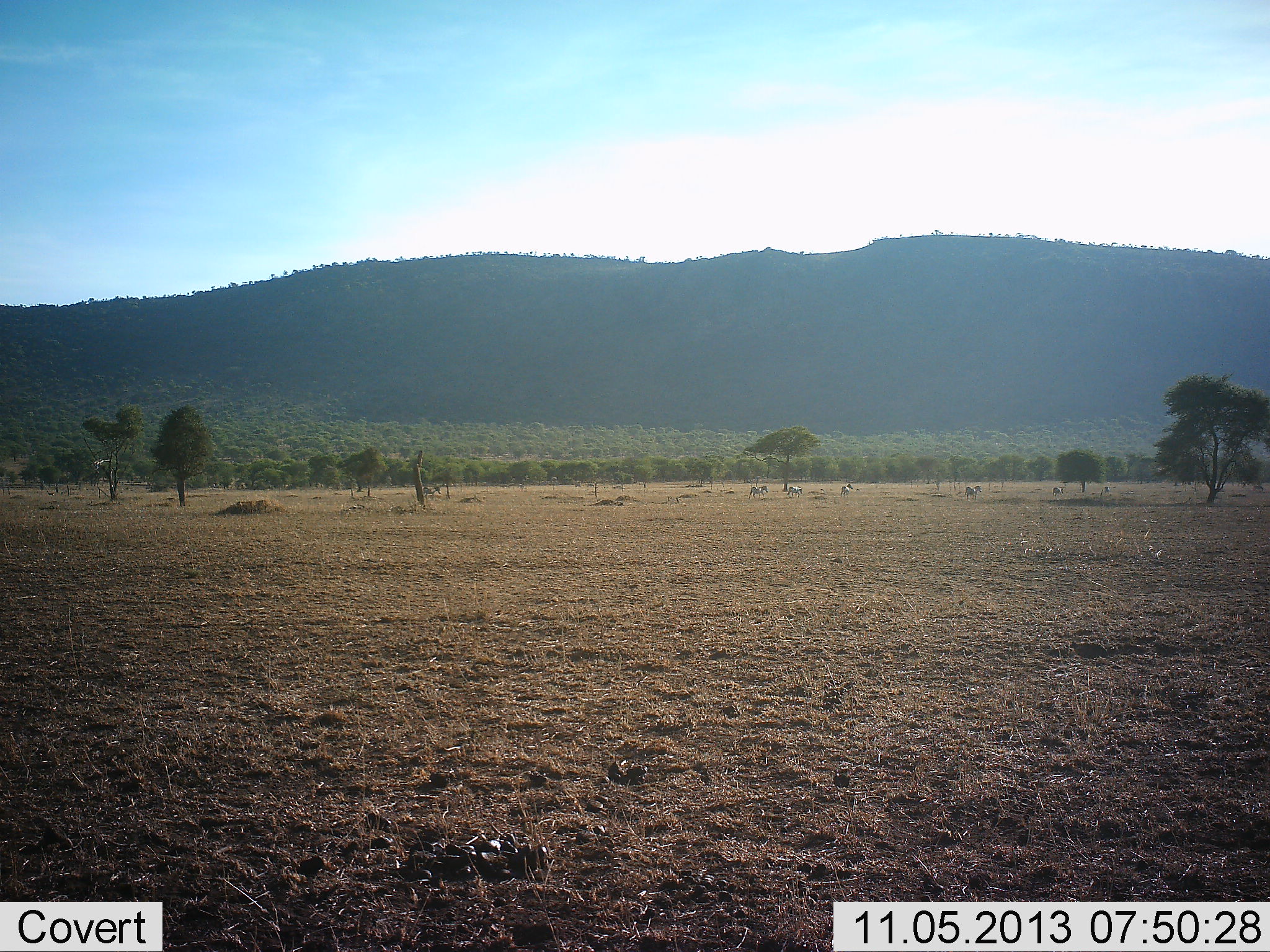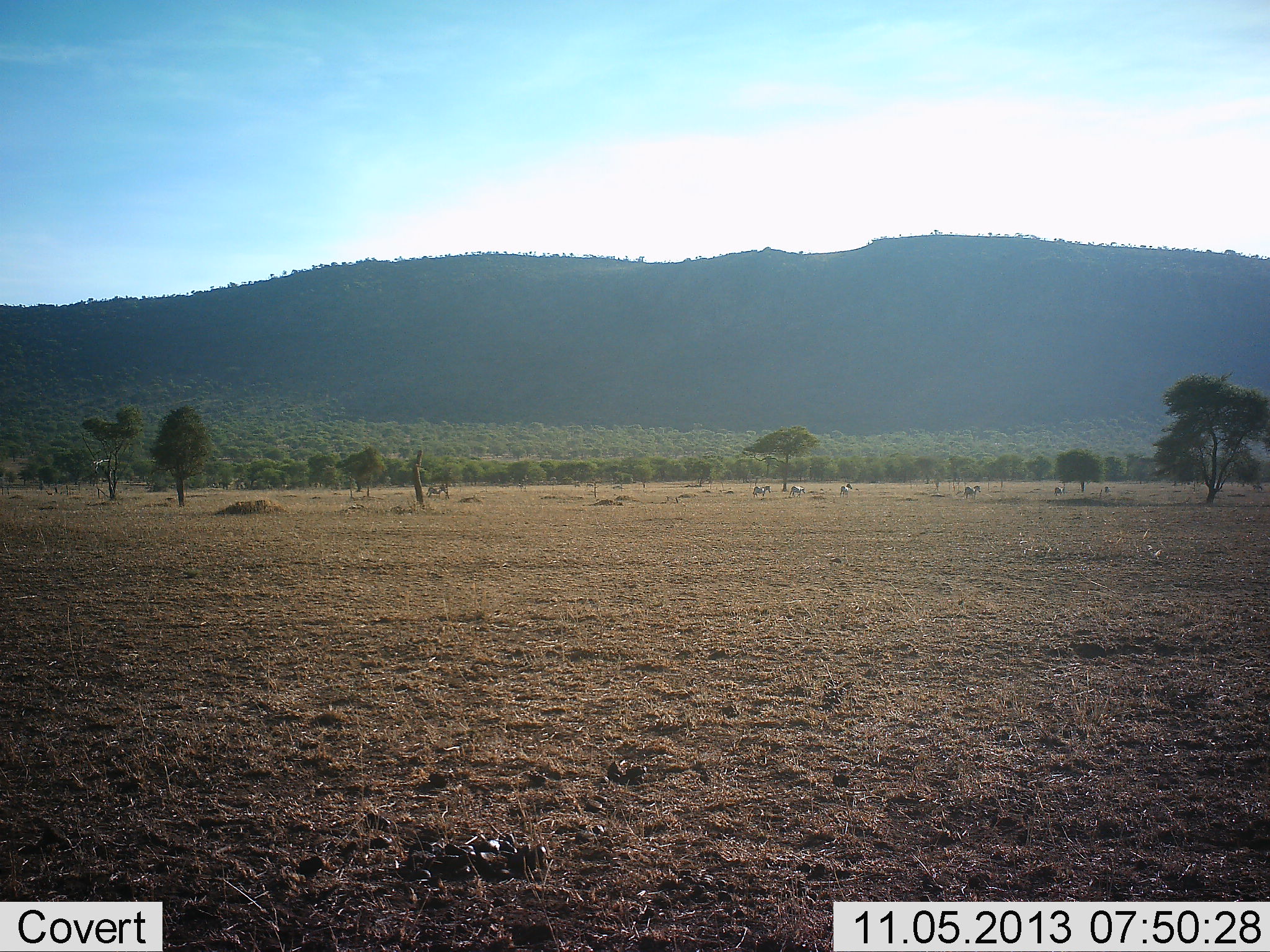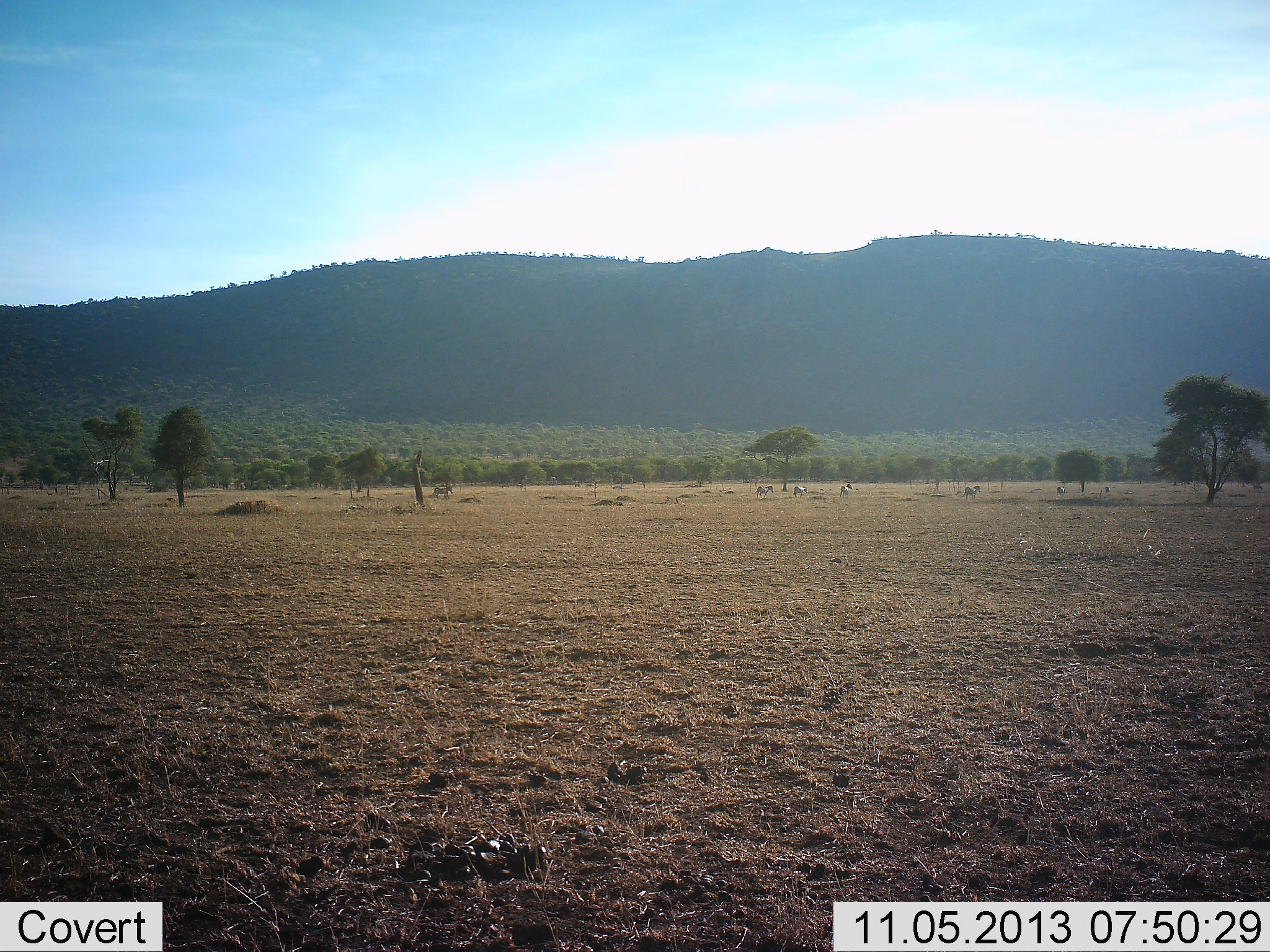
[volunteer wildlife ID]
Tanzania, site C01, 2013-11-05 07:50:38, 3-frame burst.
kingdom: Animalia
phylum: Chordata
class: Mammalia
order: Perissodactyla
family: Equidae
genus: Equus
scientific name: Equus quagga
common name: plains zebra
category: zebra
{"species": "zebra (plains zebra) (Equus quagga)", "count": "7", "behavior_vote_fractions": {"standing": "0%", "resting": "0%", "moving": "100%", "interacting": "0%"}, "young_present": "0%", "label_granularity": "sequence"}